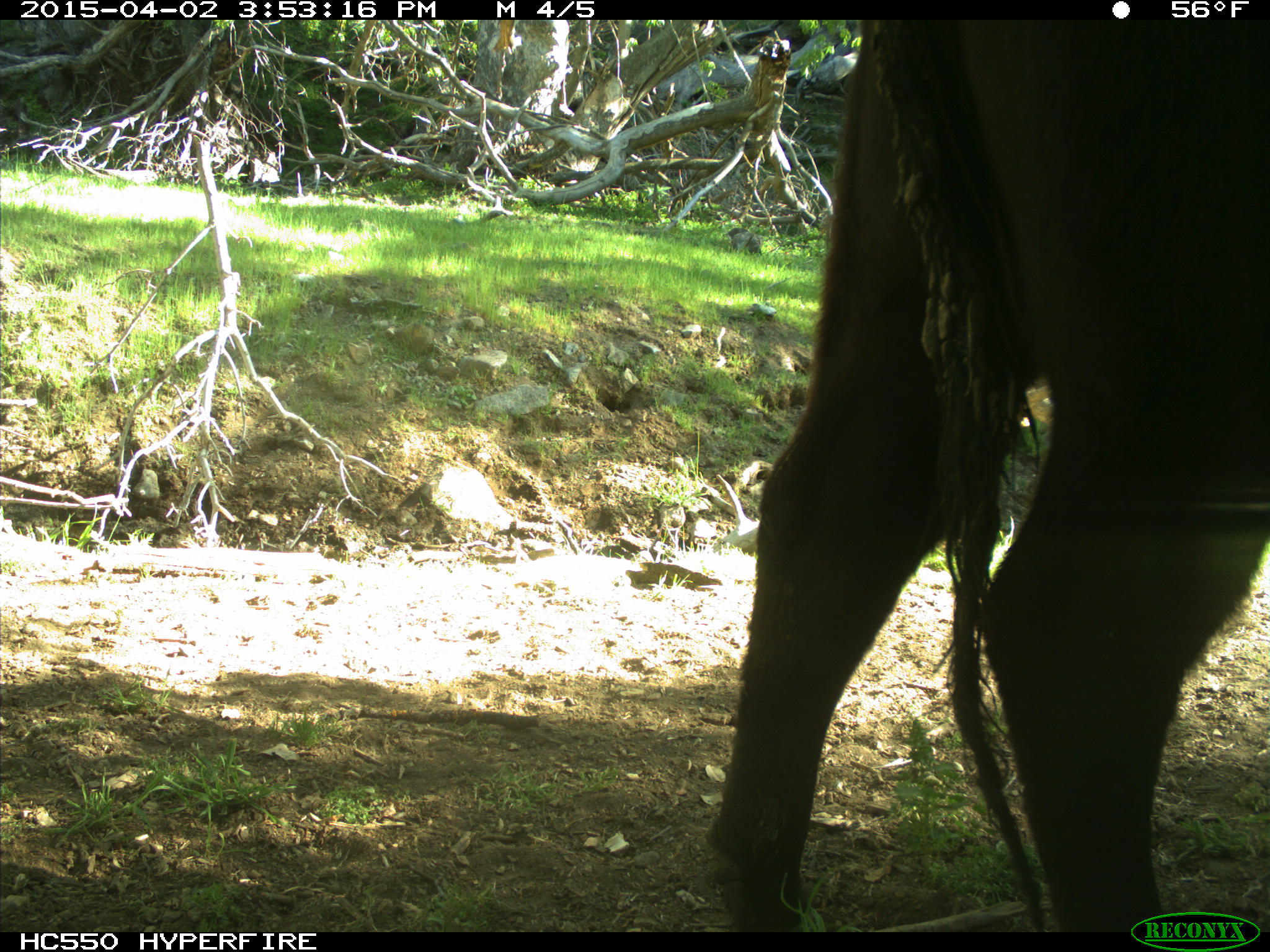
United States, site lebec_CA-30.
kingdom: Animalia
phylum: Chordata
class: Mammalia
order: Artiodactyla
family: Bovidae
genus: Bos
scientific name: Bos taurus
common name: domestic cow